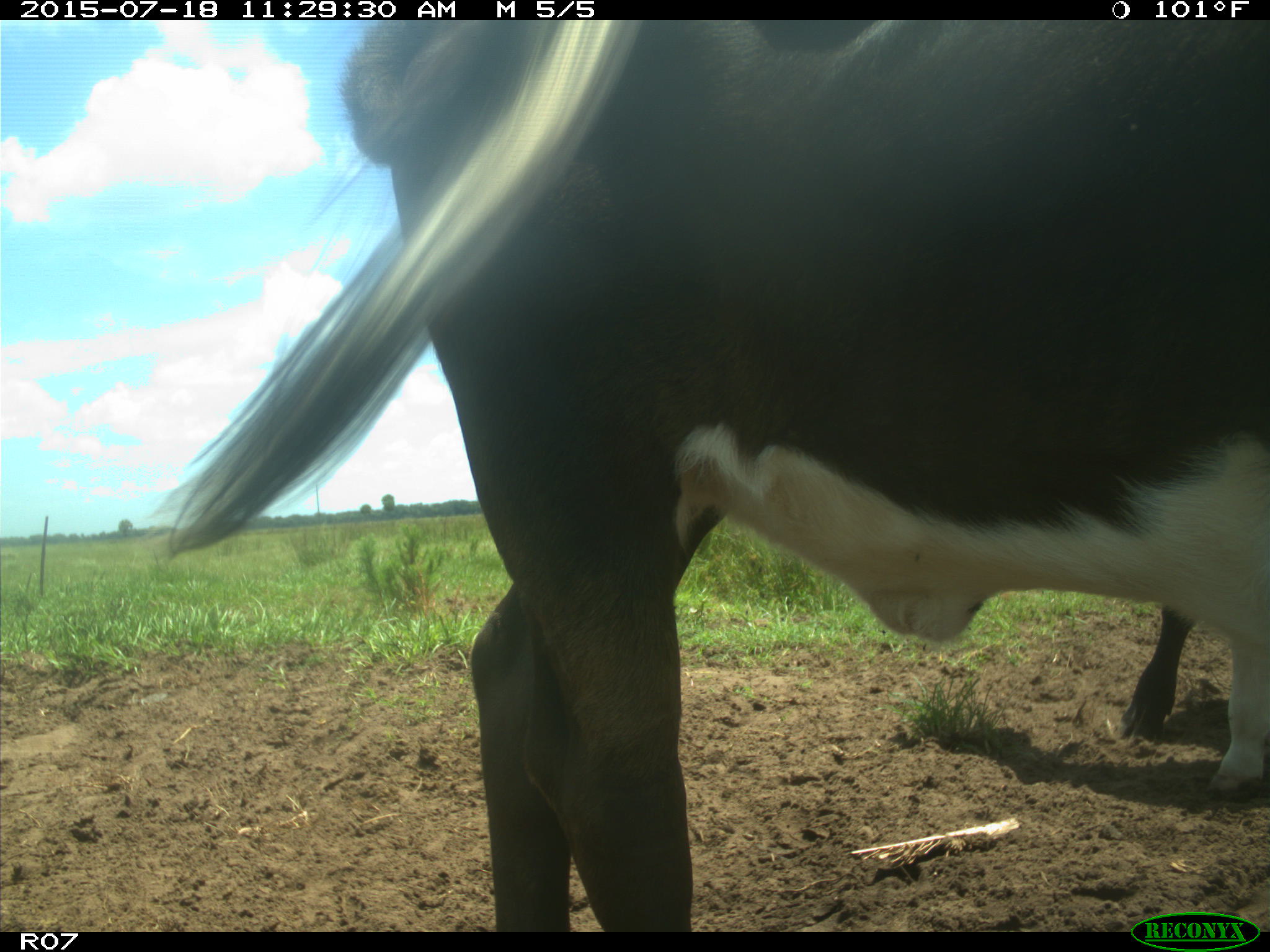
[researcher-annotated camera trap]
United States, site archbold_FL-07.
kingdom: Animalia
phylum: Chordata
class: Mammalia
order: Artiodactyla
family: Bovidae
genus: Bos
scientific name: Bos taurus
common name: domestic cow